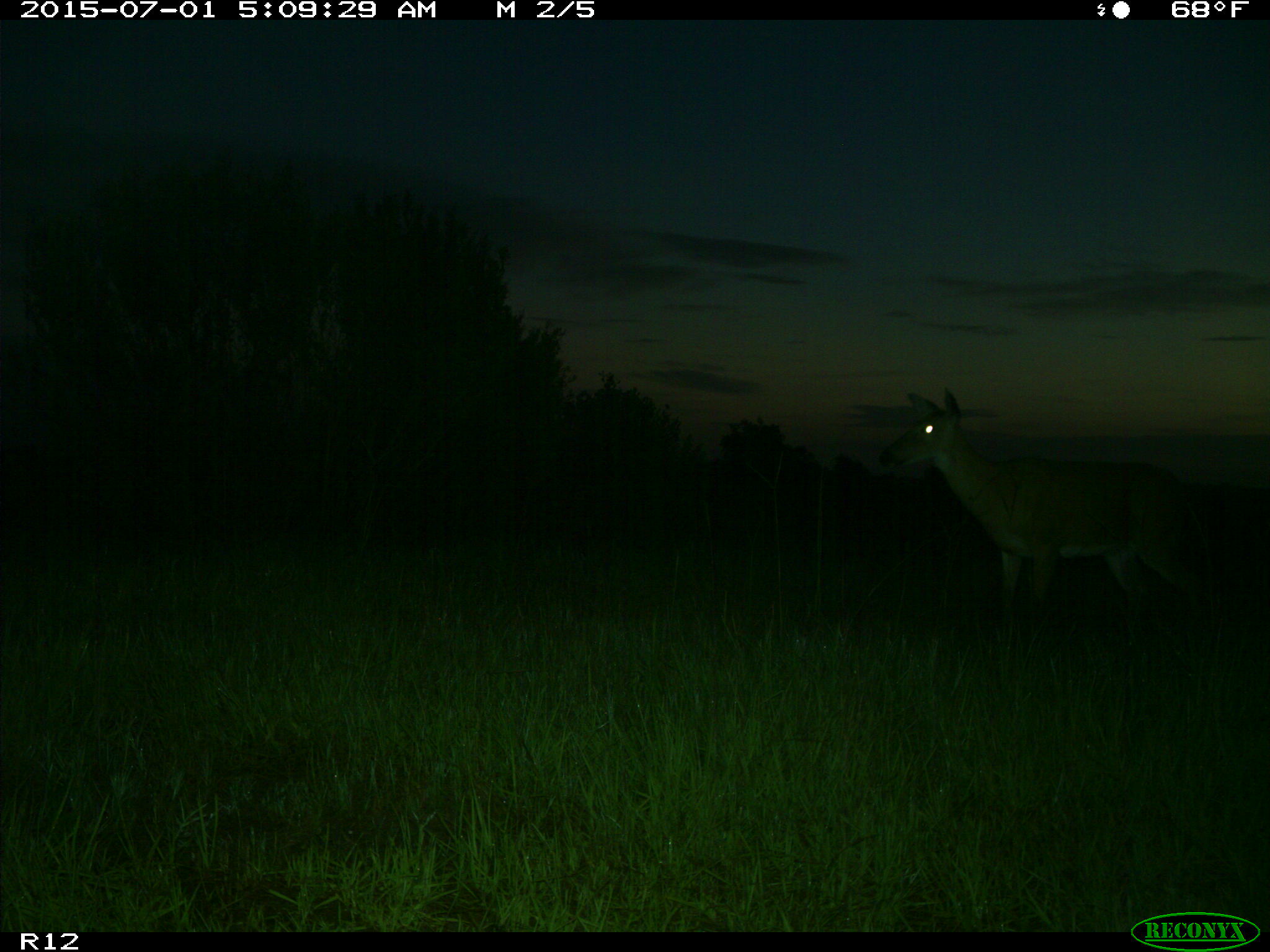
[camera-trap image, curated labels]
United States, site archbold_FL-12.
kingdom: Animalia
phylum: Chordata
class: Mammalia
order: Artiodactyla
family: Cervidae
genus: Odocoileus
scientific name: Odocoileus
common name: deer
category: unidentified deer